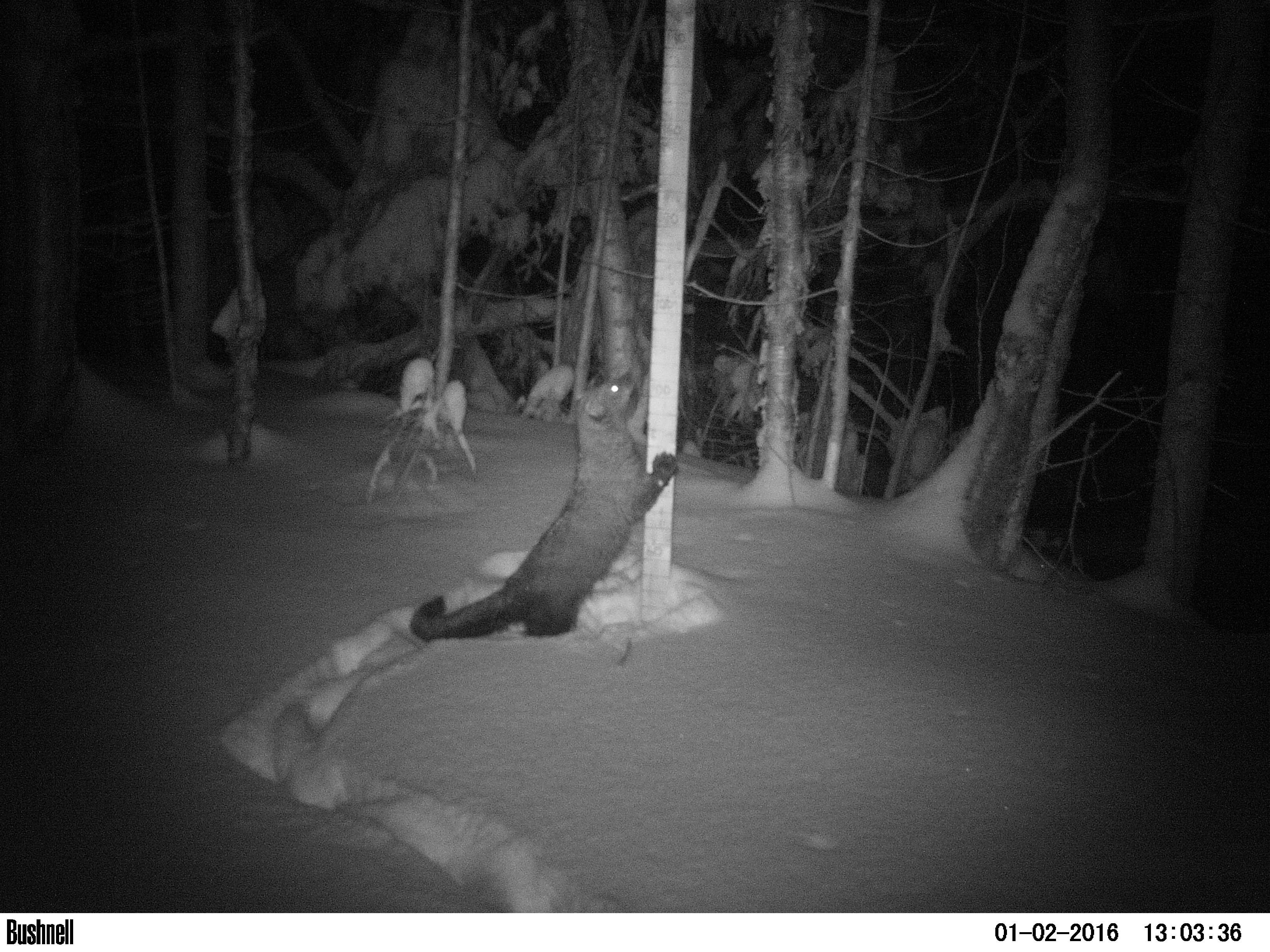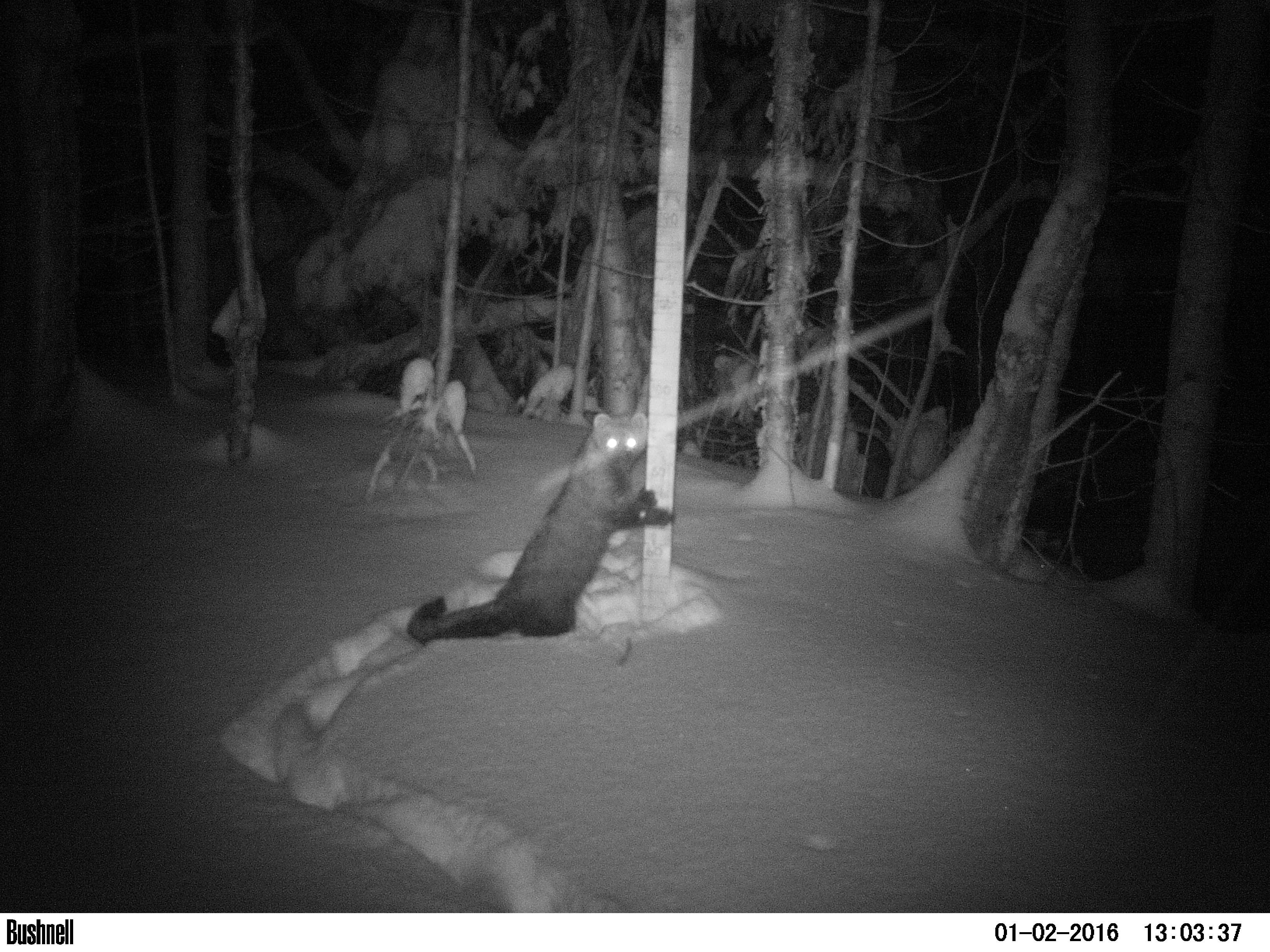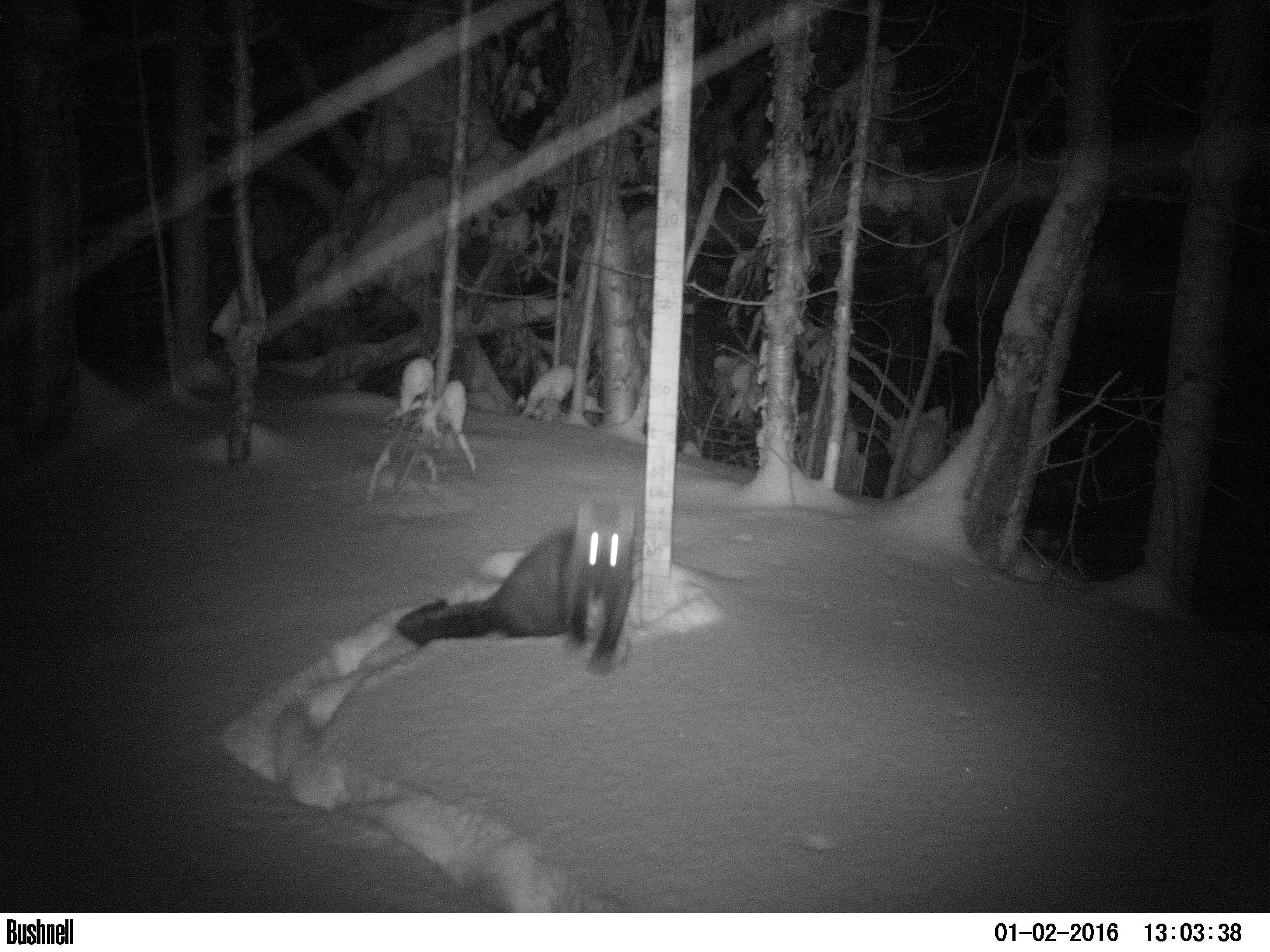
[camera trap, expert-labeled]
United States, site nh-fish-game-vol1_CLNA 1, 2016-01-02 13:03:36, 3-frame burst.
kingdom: Animalia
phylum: Chordata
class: Mammalia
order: Carnivora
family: Mustelidae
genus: Pekania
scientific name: Pekania pennanti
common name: fisher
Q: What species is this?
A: Fisher (Pekania pennanti).